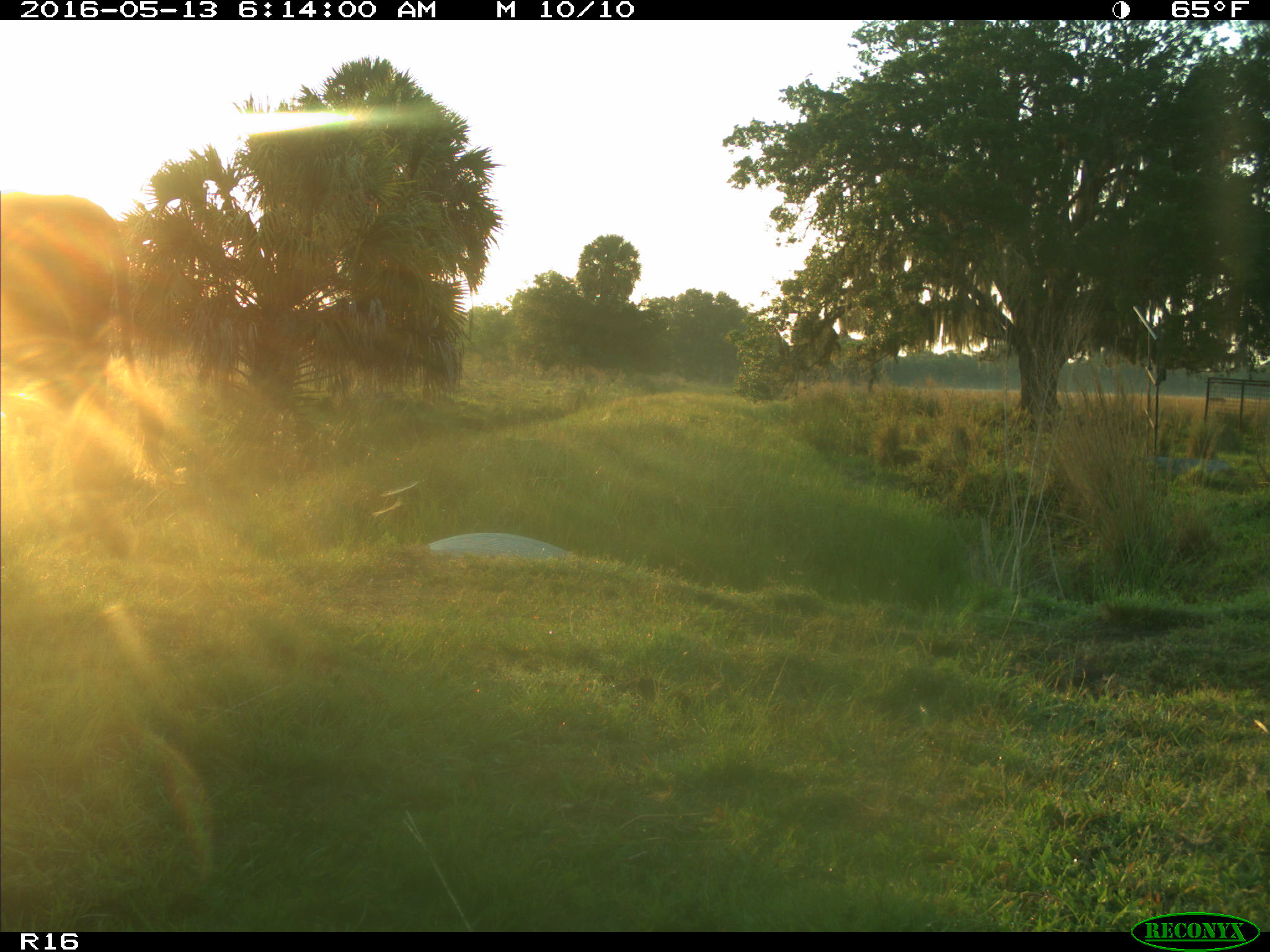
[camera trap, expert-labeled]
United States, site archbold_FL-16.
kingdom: Animalia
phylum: Chordata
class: Mammalia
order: Artiodactyla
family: Bovidae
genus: Bos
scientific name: Bos taurus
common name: domestic cow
Bos taurus (domestic cow).